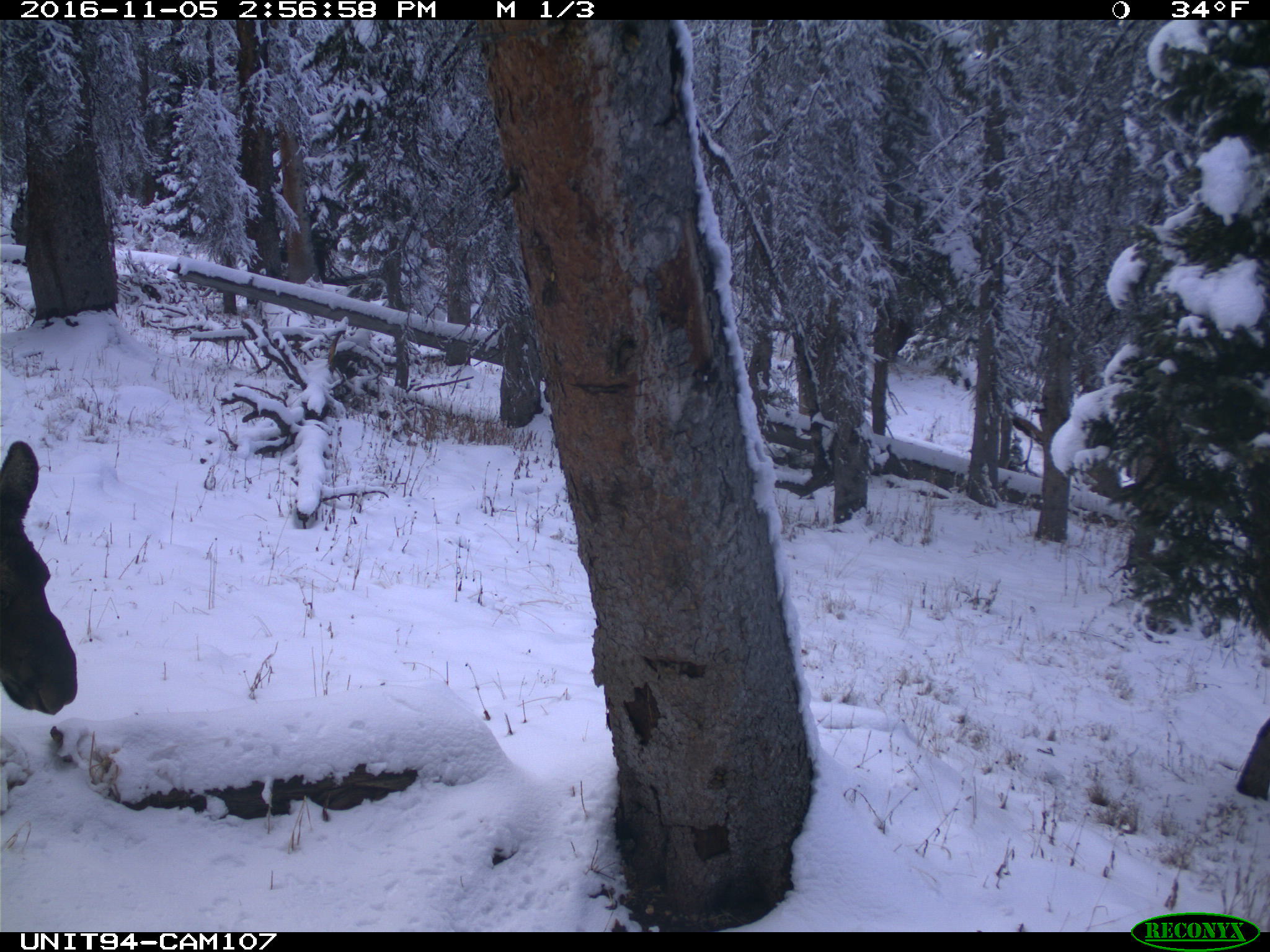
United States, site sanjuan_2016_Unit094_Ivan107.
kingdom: Animalia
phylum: Chordata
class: Mammalia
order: Artiodactyla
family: Cervidae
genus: Alces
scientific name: Alces alces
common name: moose